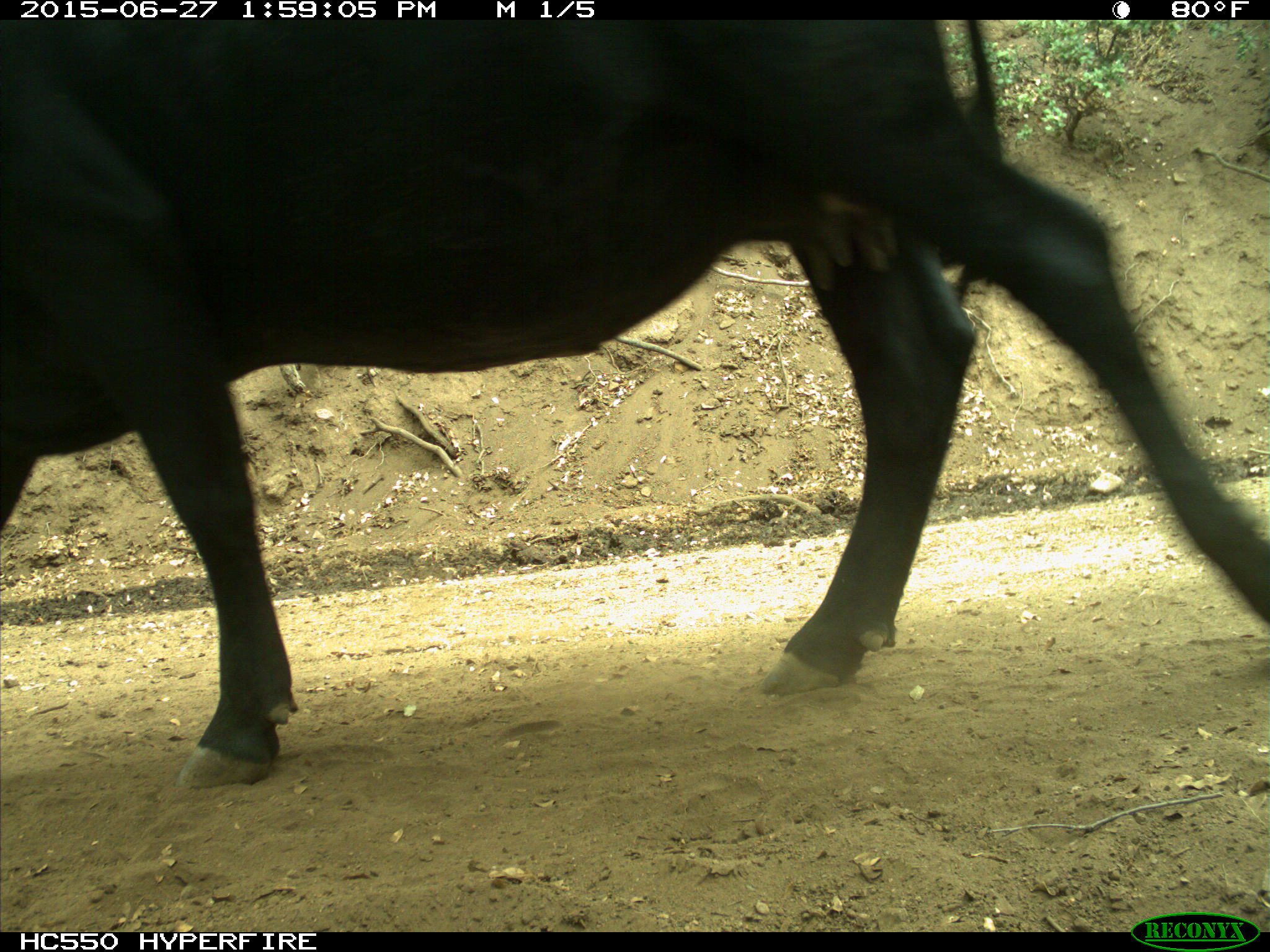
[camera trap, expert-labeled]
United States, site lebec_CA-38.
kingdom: Animalia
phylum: Chordata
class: Mammalia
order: Artiodactyla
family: Bovidae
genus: Bos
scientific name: Bos taurus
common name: domestic cow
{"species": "Bos taurus (domestic cow)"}